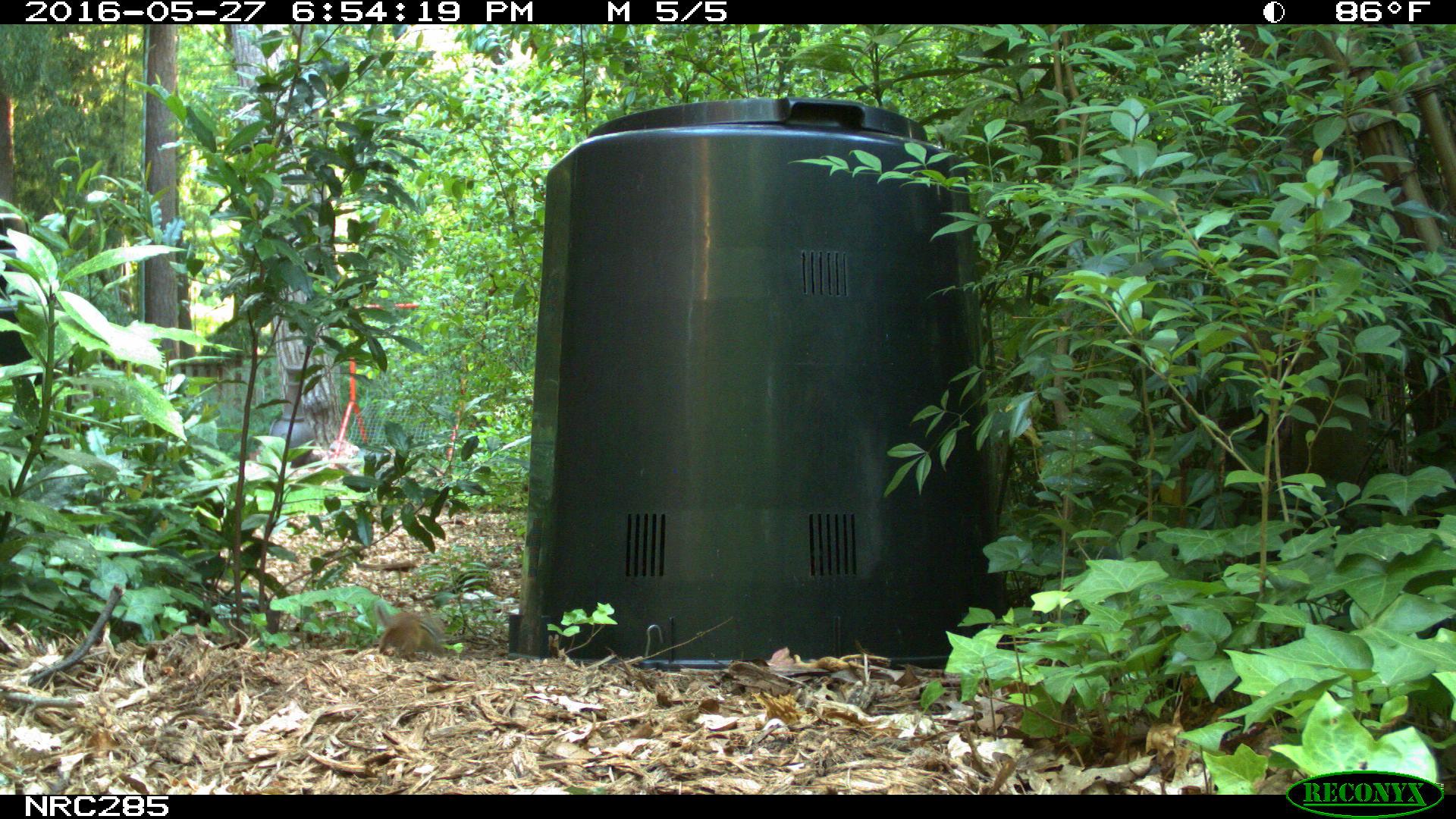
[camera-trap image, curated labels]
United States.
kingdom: Animalia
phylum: Chordata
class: Mammalia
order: Rodentia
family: Sciuridae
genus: Tamias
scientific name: Tamias striatus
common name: eastern chipmunk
Eastern Chipmunk (Tamias striatus).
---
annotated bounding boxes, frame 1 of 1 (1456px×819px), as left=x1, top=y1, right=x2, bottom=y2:
Eastern Chipmunk: left=367, top=597, right=455, bottom=657